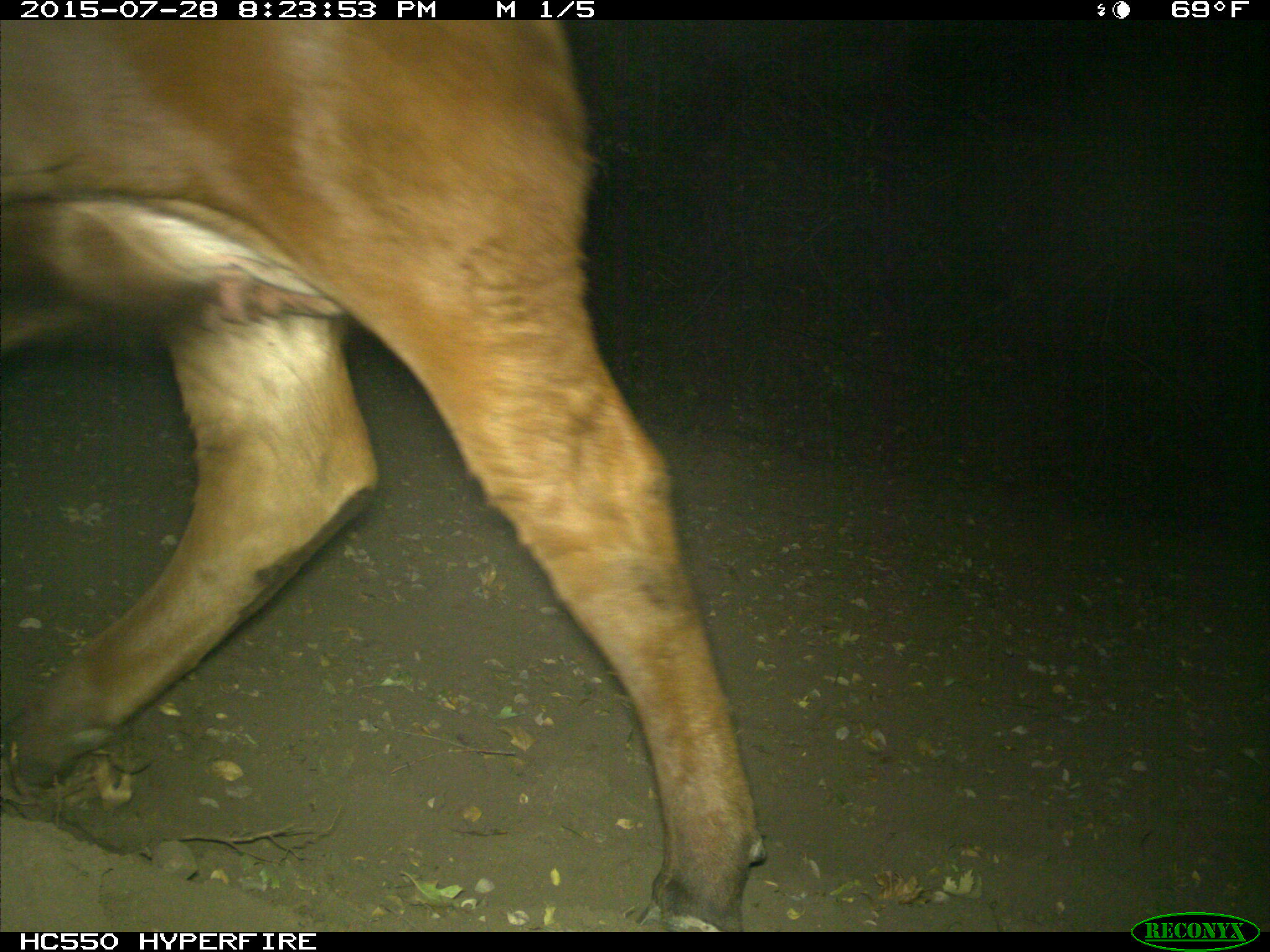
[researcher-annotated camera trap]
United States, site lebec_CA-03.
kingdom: Animalia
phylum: Chordata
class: Mammalia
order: Artiodactyla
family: Bovidae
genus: Bos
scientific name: Bos taurus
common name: domestic cow